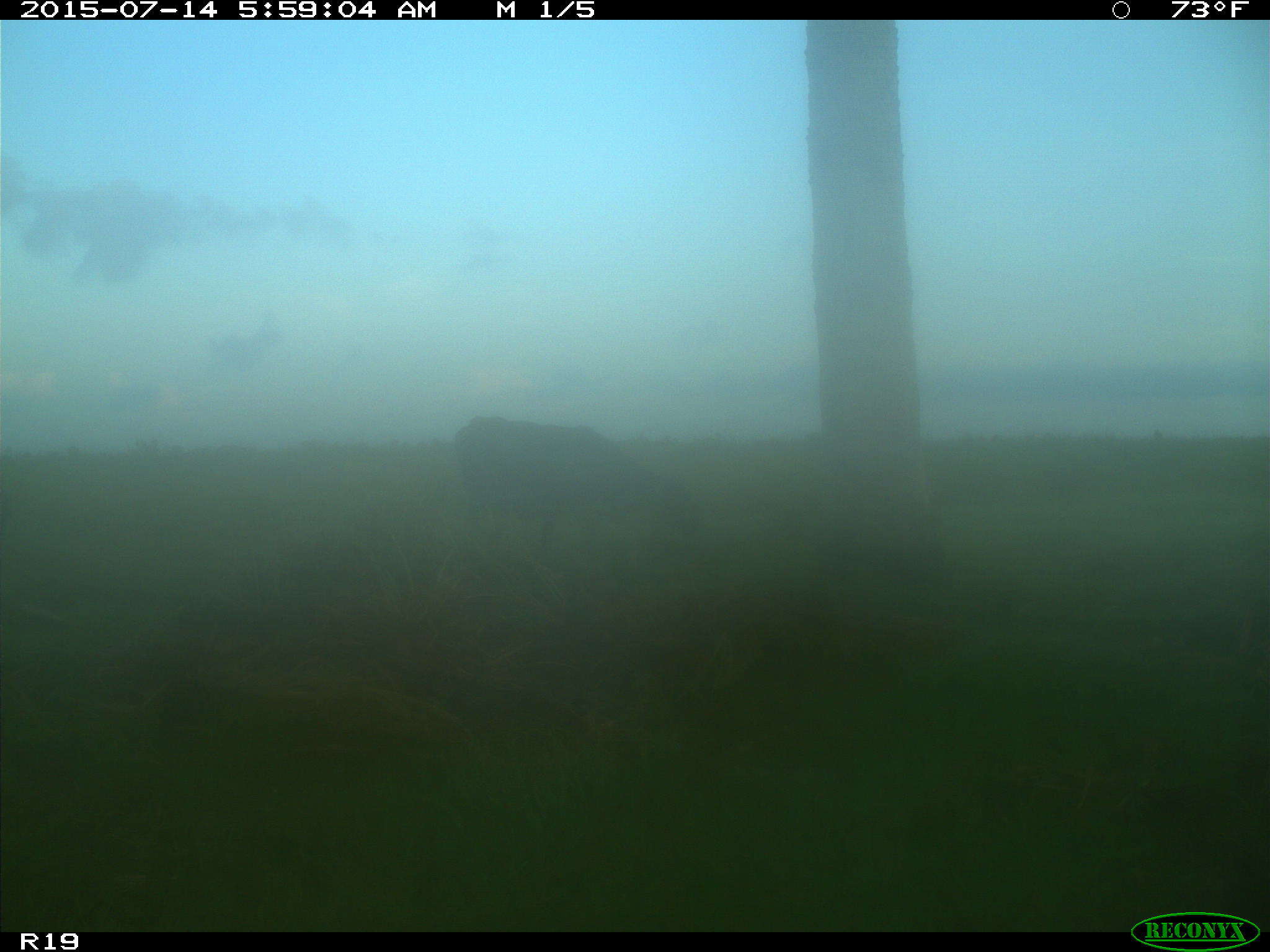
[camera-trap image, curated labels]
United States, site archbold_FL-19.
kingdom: Animalia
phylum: Chordata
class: Mammalia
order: Artiodactyla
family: Bovidae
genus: Bos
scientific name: Bos taurus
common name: domestic cow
Bos taurus (domestic cow).